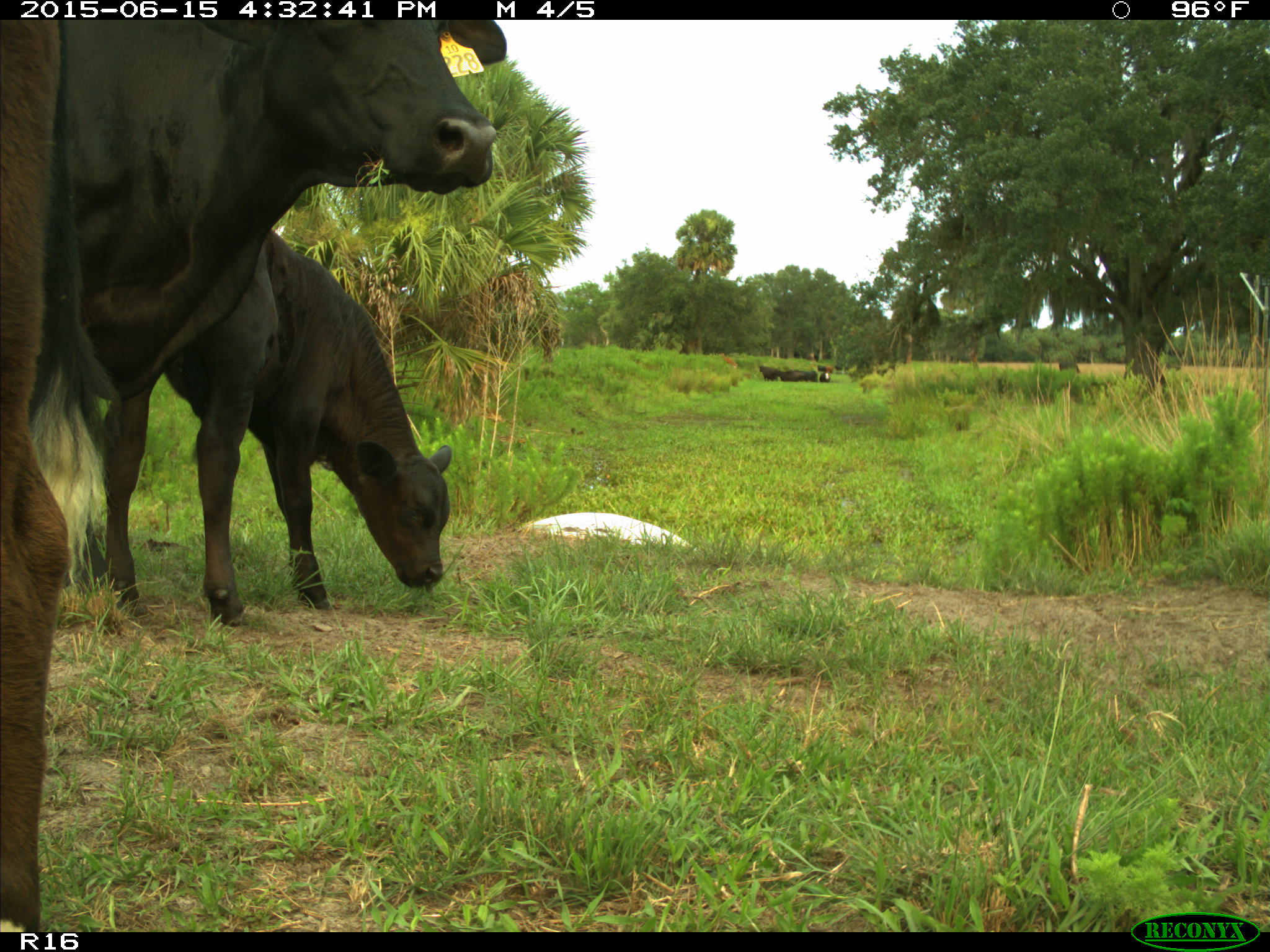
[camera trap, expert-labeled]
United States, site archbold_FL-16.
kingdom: Animalia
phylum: Chordata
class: Mammalia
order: Artiodactyla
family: Bovidae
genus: Bos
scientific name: Bos taurus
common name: domestic cow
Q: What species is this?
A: Bos taurus (domestic cow).